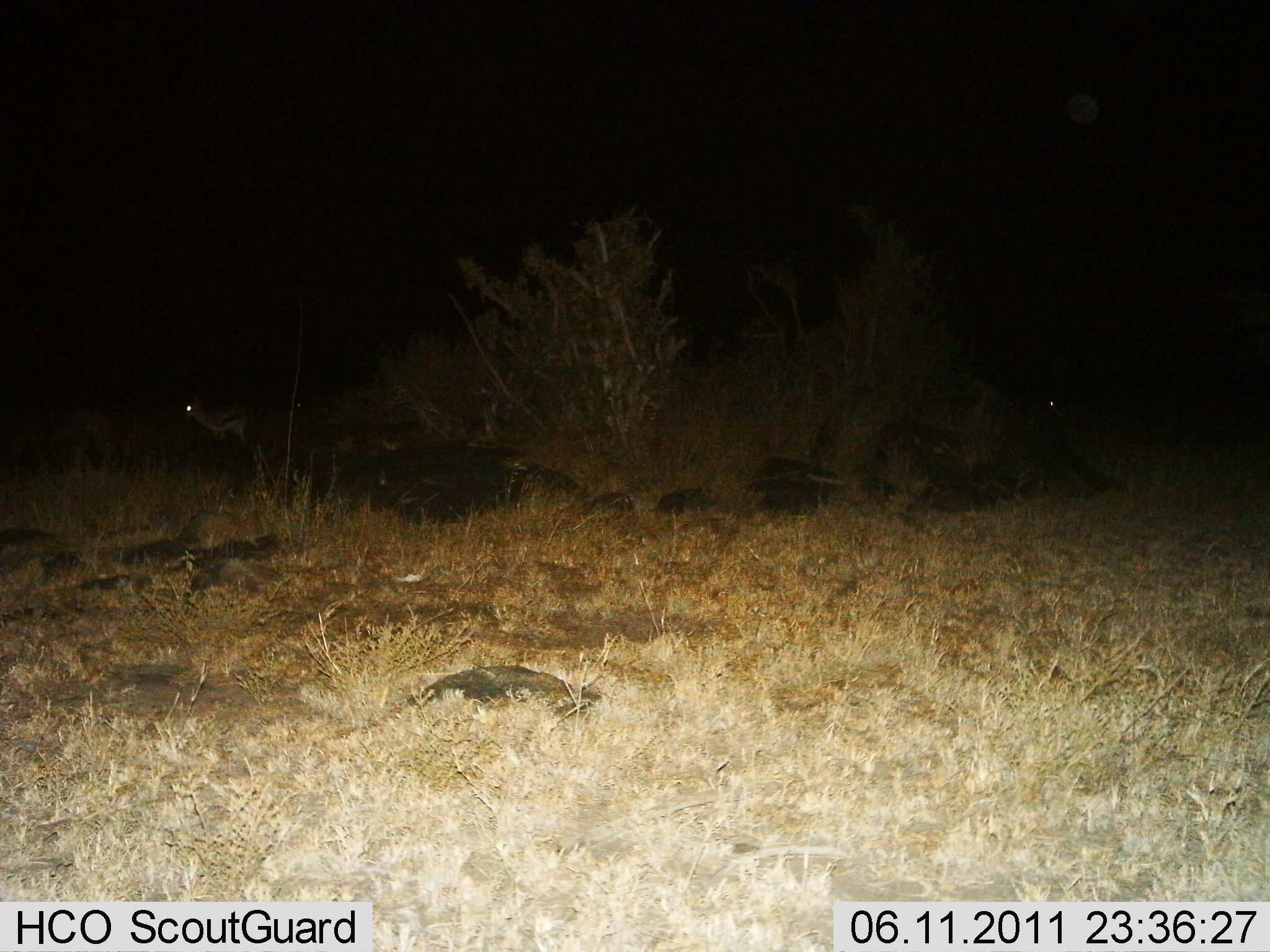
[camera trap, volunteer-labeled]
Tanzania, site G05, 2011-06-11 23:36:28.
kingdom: Animalia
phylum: Chordata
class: Mammalia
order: Artiodactyla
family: Bovidae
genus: Eudorcas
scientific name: Eudorcas thomsonii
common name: thomson's gazelle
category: gazellethomsons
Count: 1.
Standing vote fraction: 90%.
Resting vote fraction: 20%.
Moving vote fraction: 0%.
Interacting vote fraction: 0%.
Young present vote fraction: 0%.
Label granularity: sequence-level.